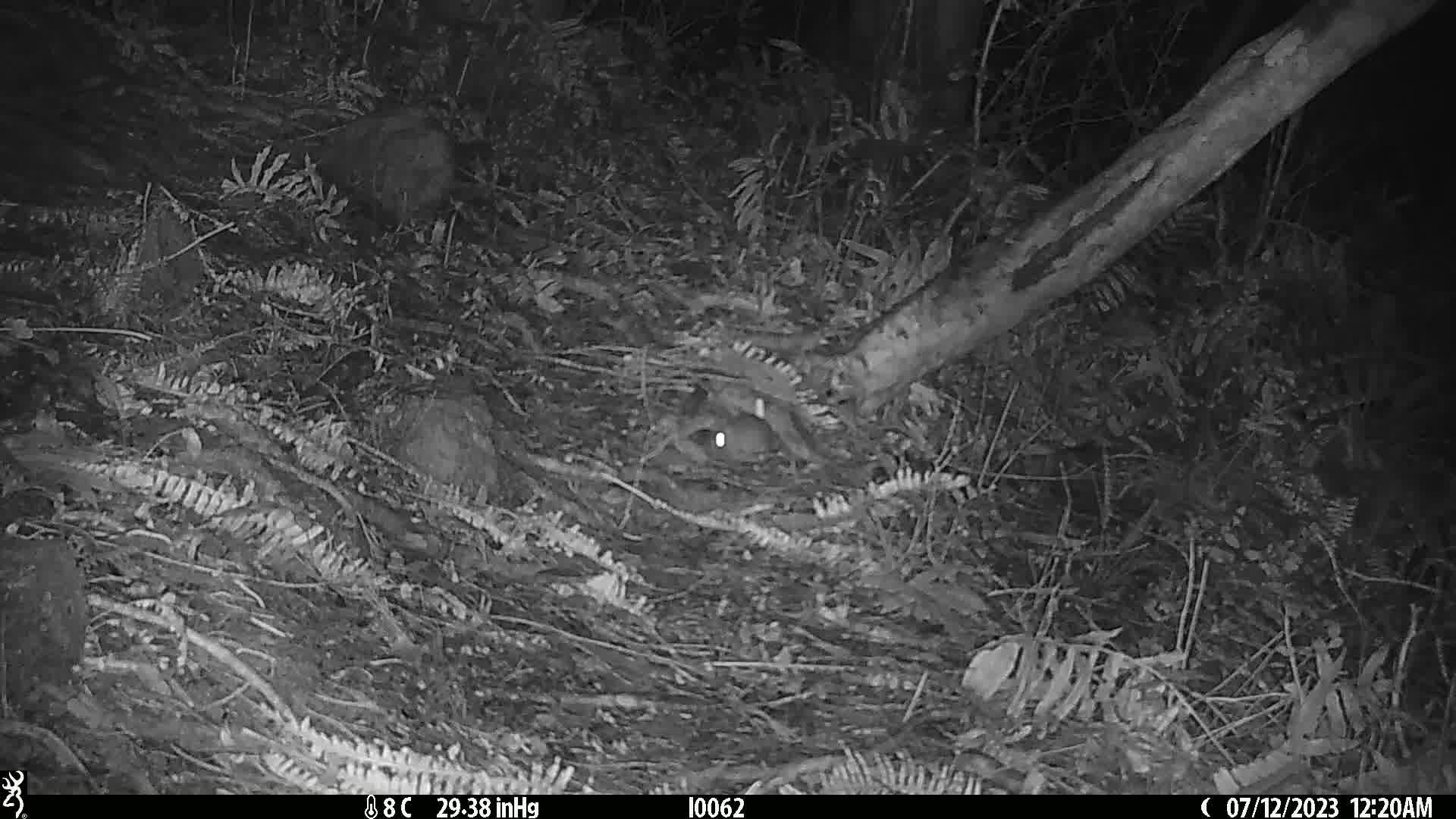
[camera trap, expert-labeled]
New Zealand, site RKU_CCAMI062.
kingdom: Animalia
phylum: Chordata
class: Mammalia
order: Rodentia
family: Muridae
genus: Rattus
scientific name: Rattus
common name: rat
Rat (Rattus).